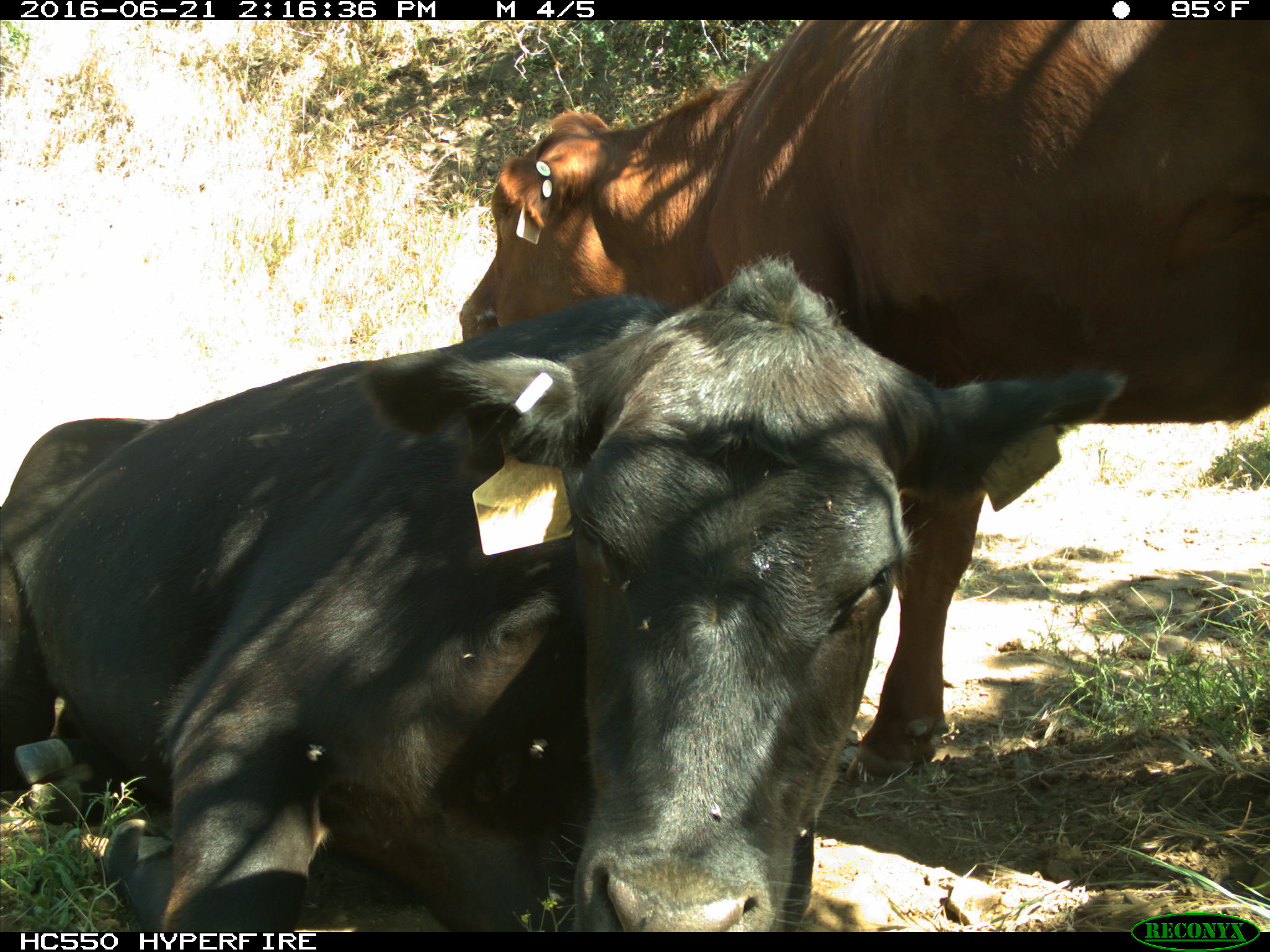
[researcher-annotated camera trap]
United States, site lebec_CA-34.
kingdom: Animalia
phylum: Chordata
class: Mammalia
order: Artiodactyla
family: Bovidae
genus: Bos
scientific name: Bos taurus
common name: domestic cow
Bos taurus (domestic cow).